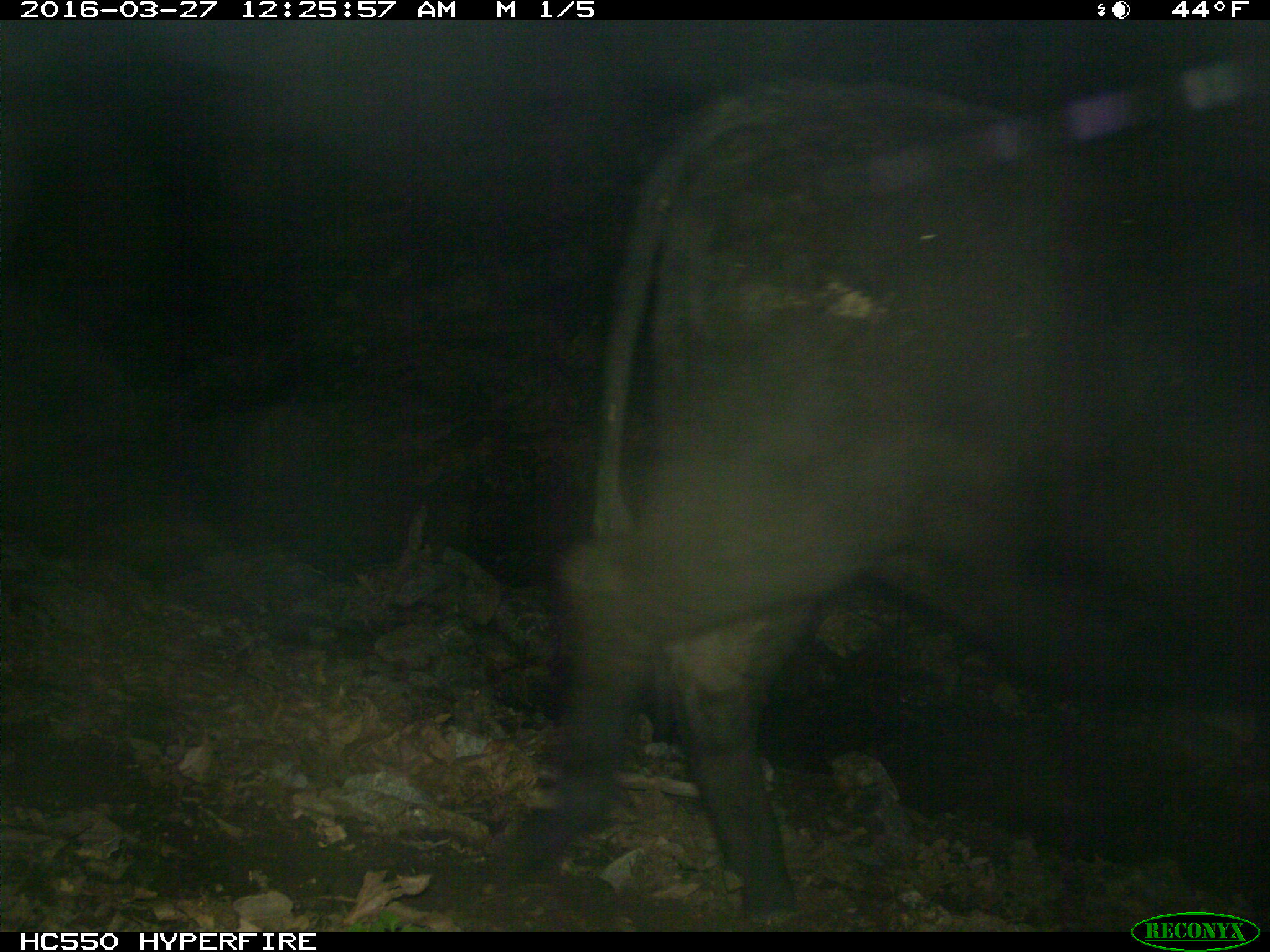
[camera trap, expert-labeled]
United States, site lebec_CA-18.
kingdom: Animalia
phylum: Chordata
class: Mammalia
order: Artiodactyla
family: Bovidae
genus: Bos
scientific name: Bos taurus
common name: domestic cow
Bos taurus (domestic cow).